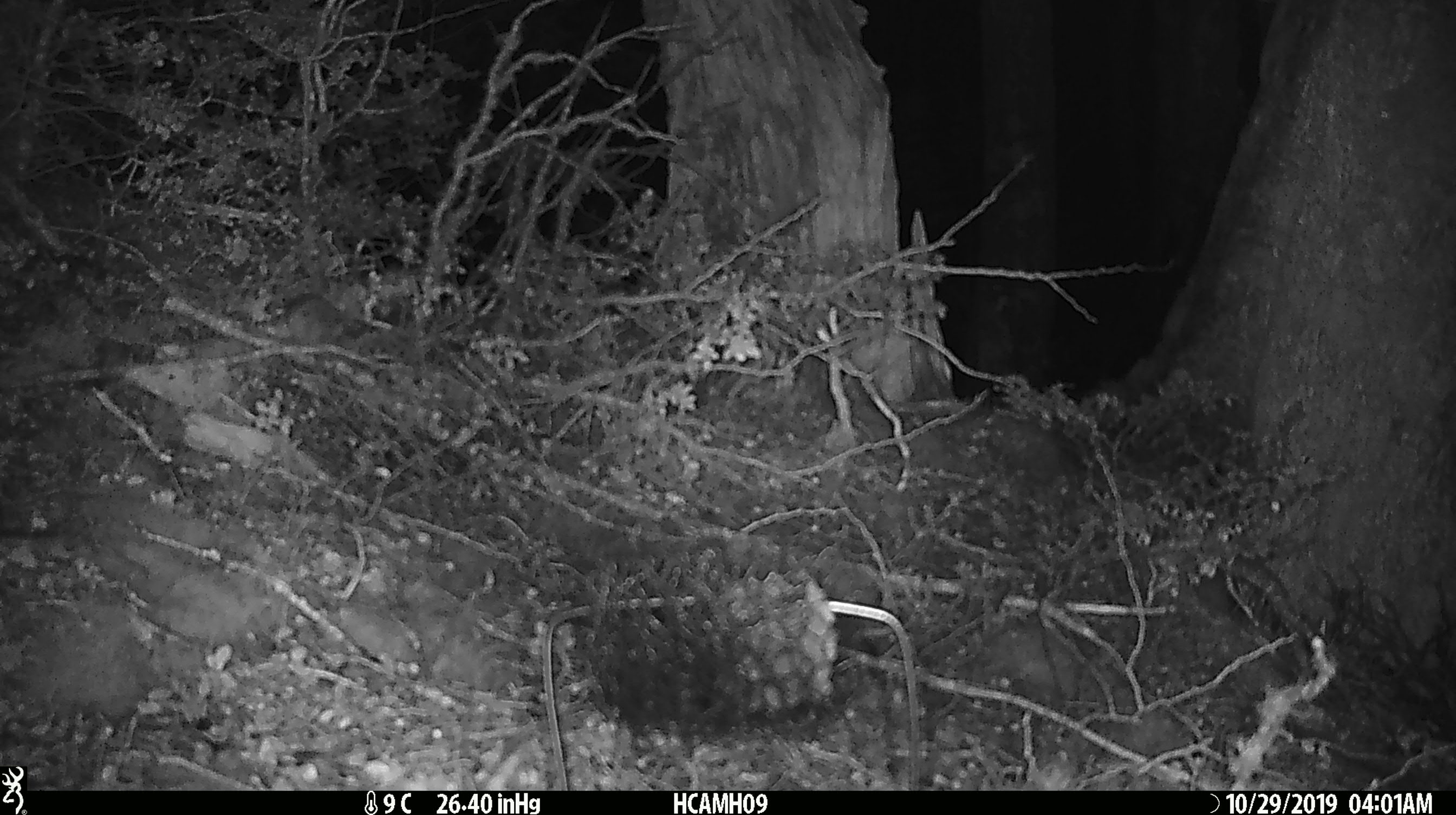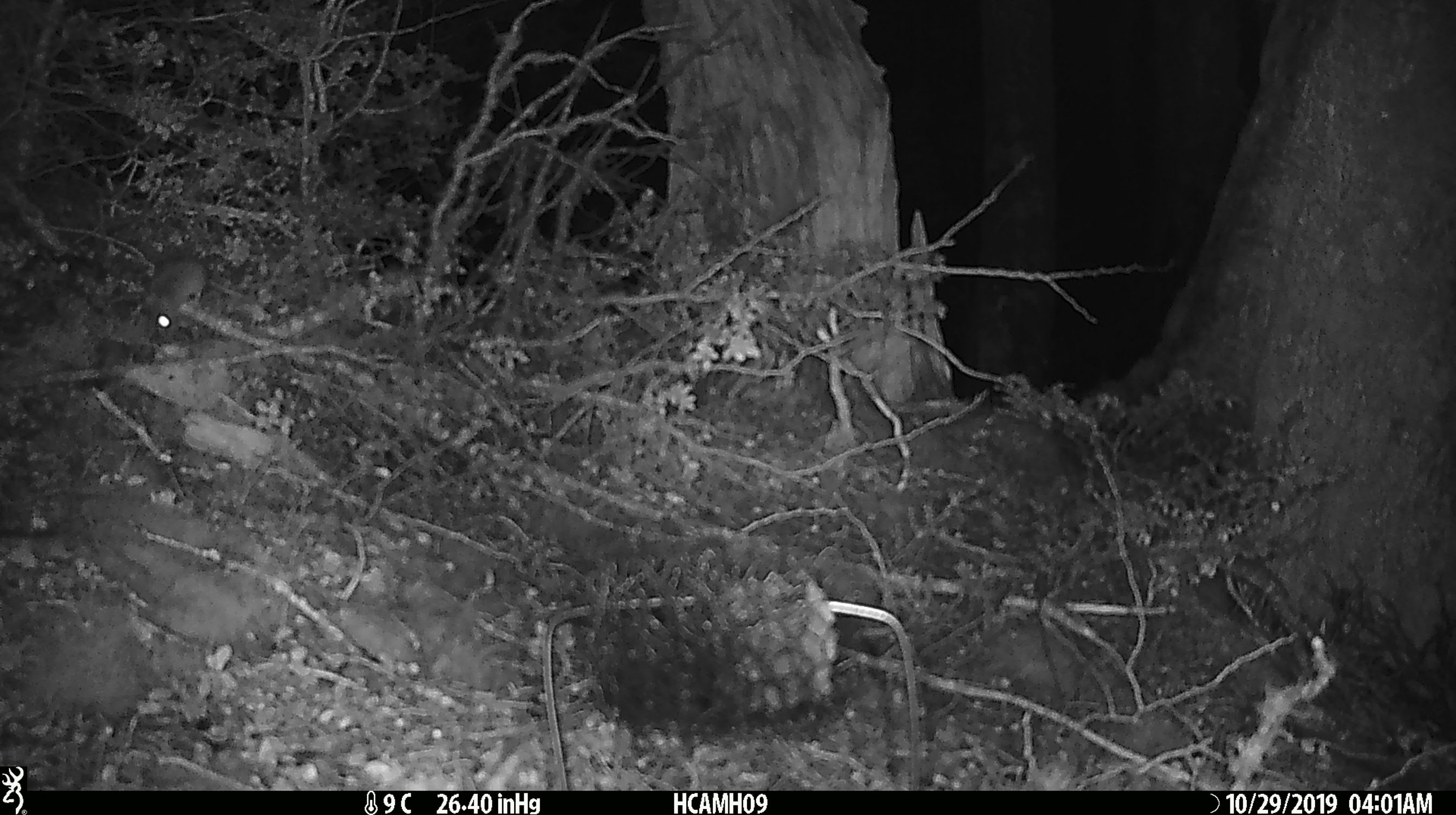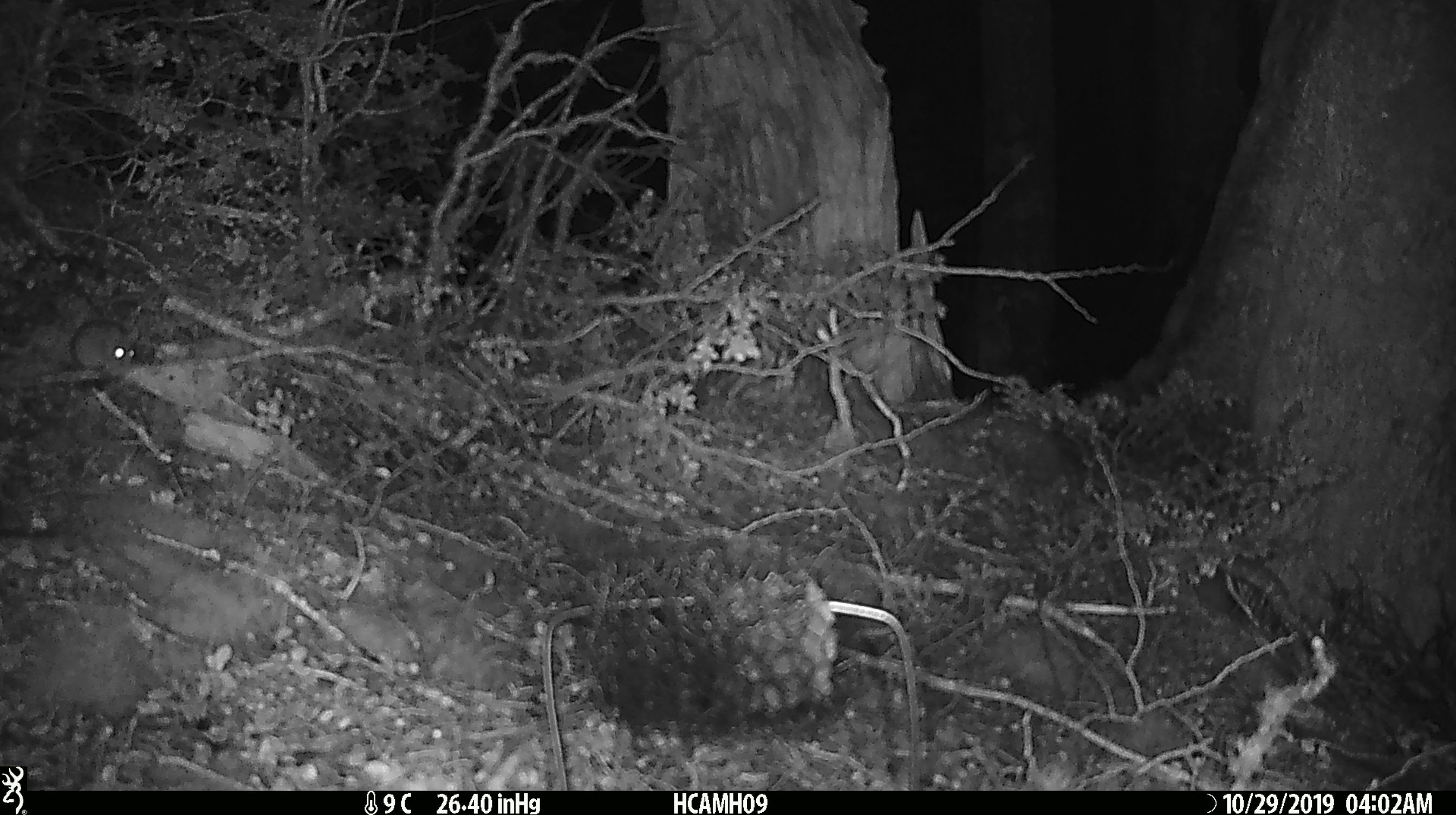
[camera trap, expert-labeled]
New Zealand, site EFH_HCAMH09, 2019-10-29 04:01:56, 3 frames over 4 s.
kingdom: Animalia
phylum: Chordata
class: Mammalia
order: Rodentia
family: Muridae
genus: Mus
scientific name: Mus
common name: mouse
Mouse (Mus).